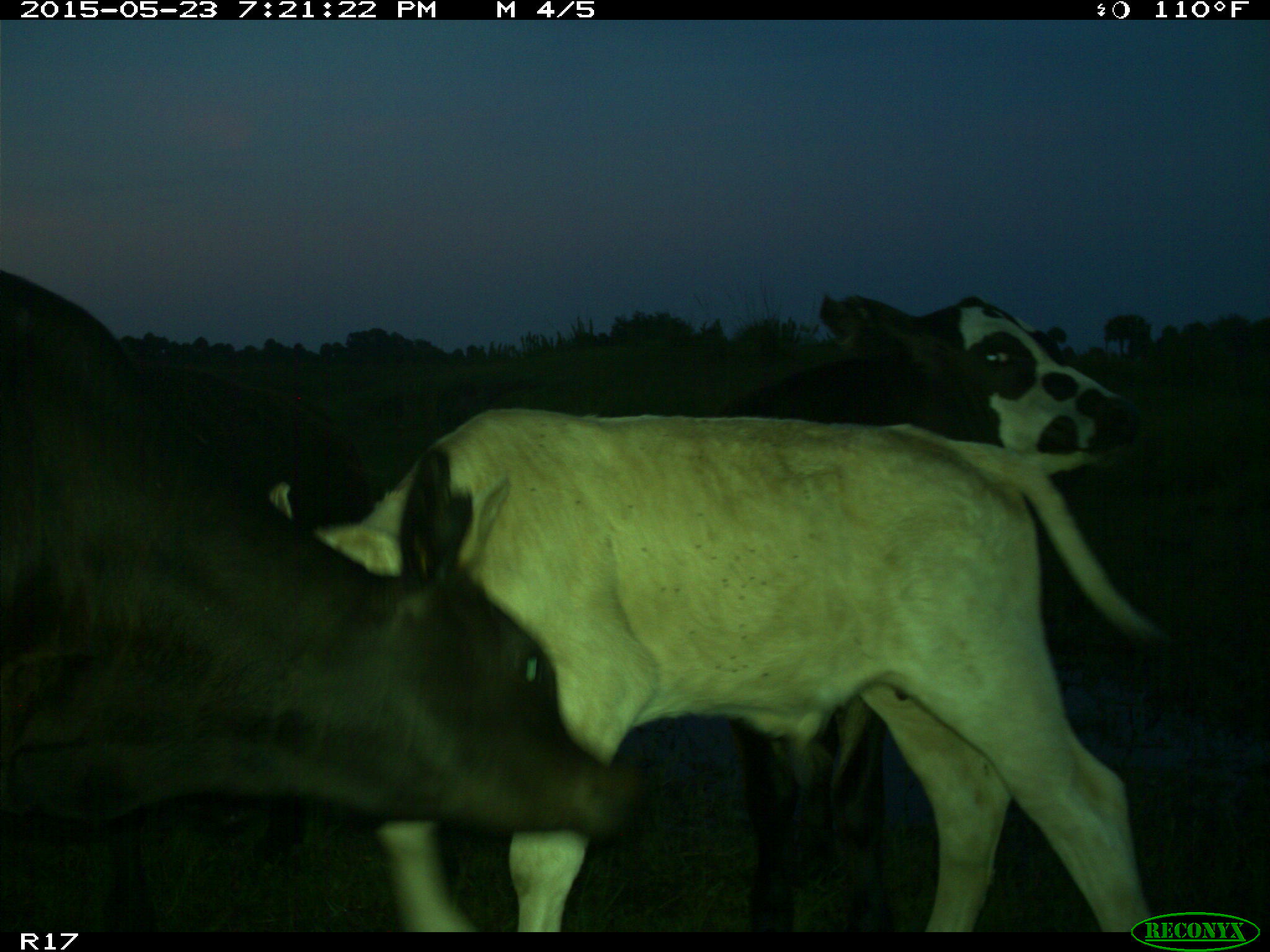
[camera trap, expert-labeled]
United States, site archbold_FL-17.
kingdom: Animalia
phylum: Chordata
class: Mammalia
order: Artiodactyla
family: Bovidae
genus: Bos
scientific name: Bos taurus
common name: domestic cow